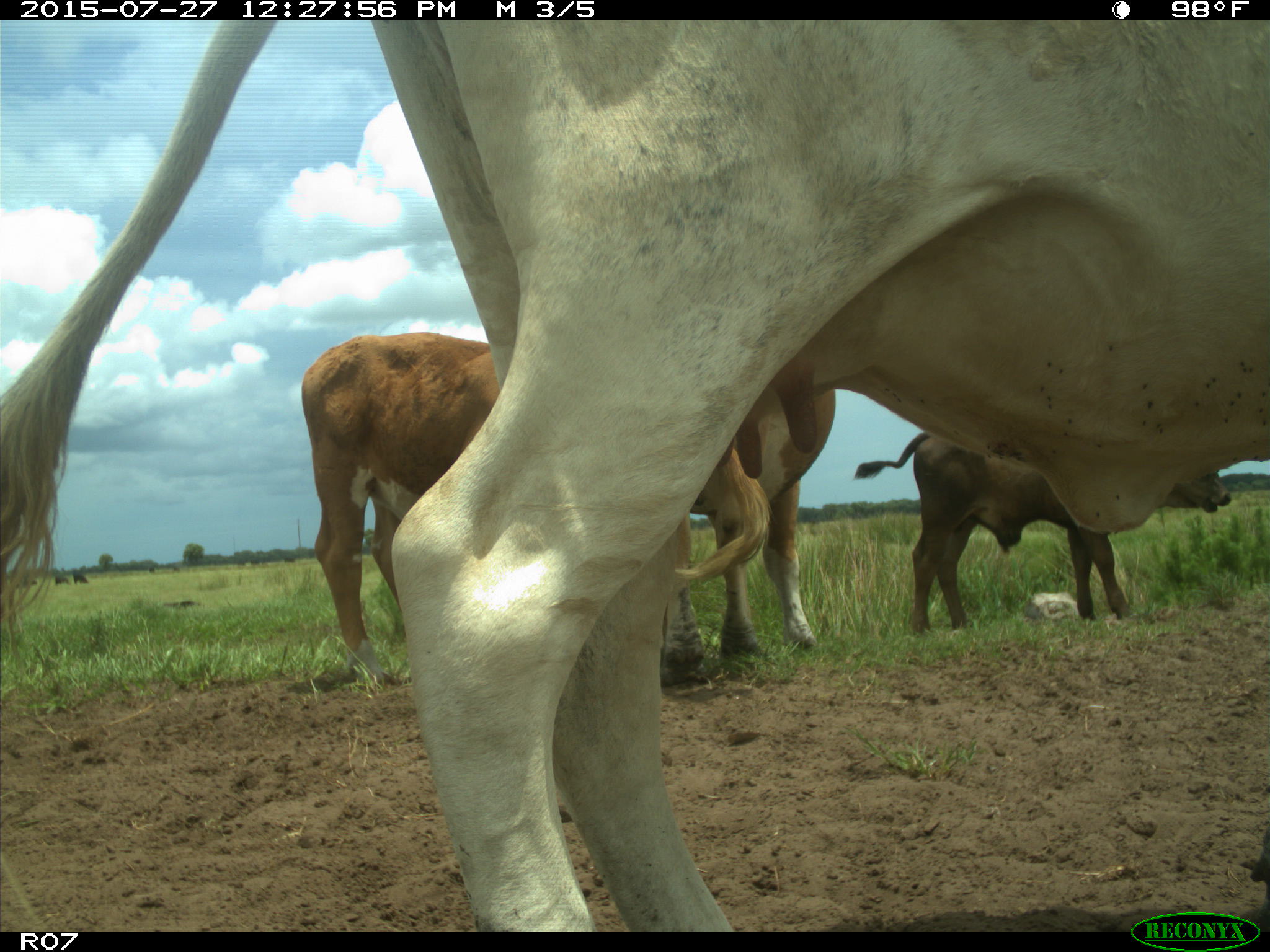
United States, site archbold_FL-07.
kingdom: Animalia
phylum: Chordata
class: Mammalia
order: Artiodactyla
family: Bovidae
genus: Bos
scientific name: Bos taurus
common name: domestic cow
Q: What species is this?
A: Bos taurus (domestic cow).